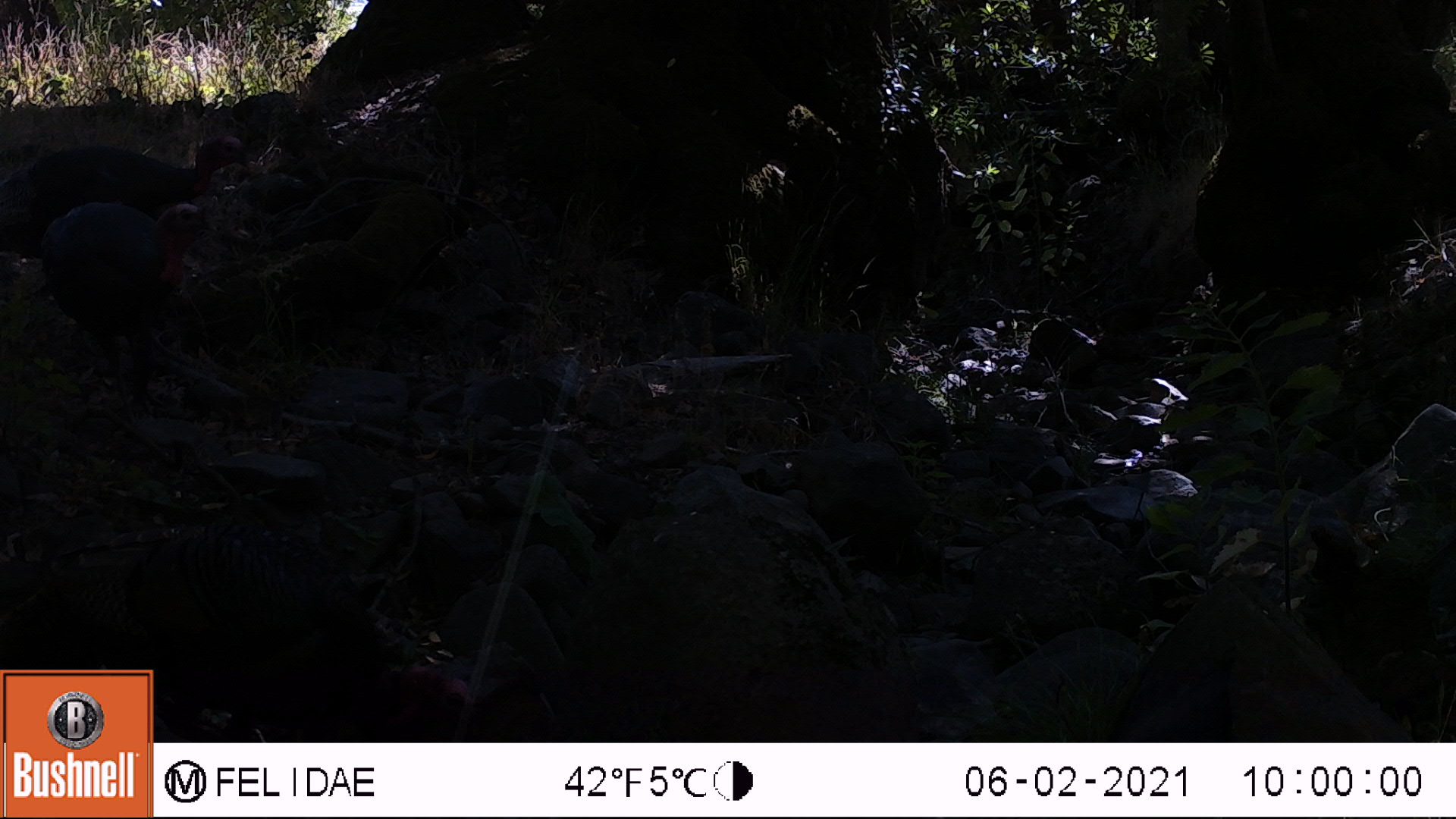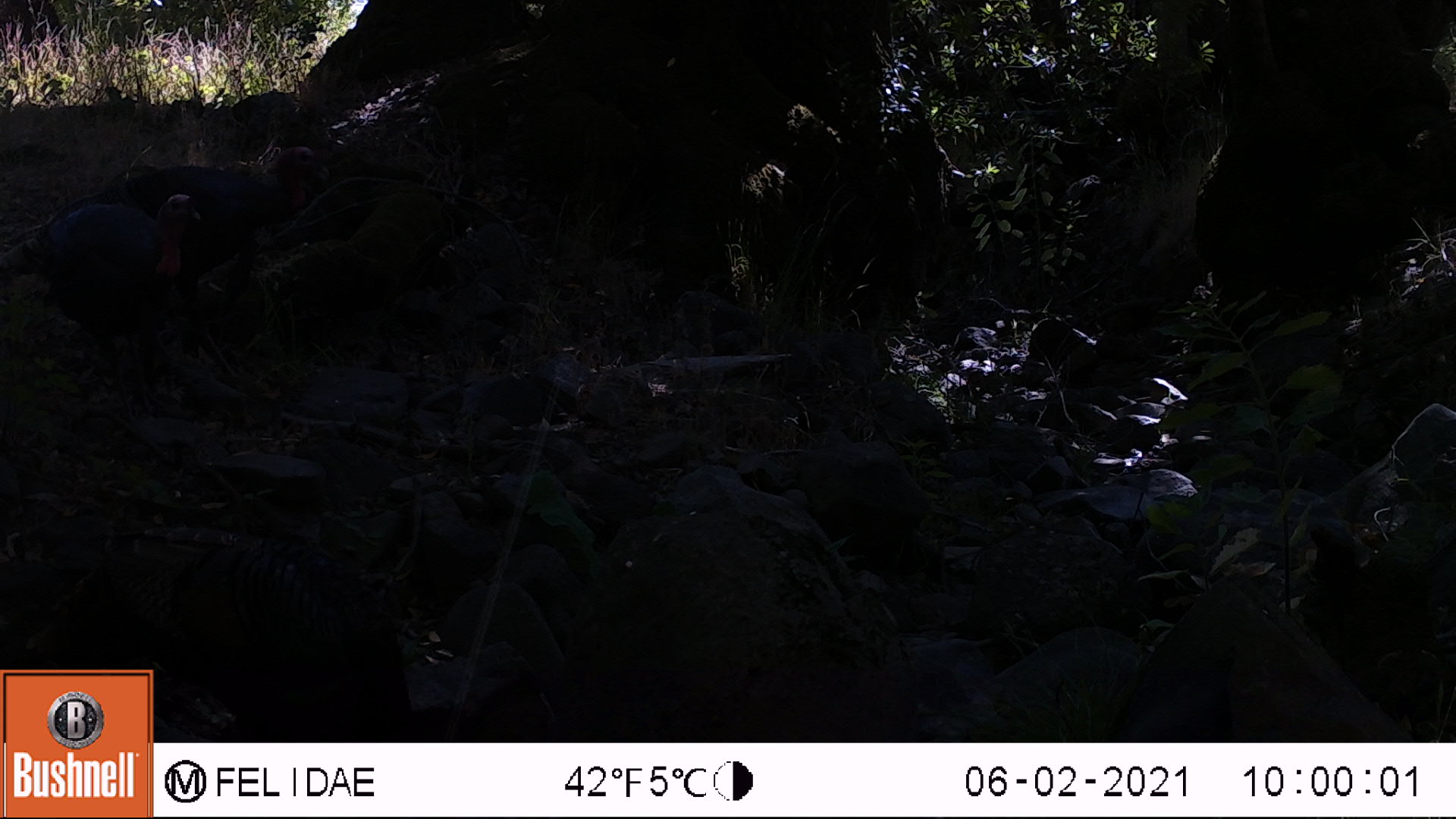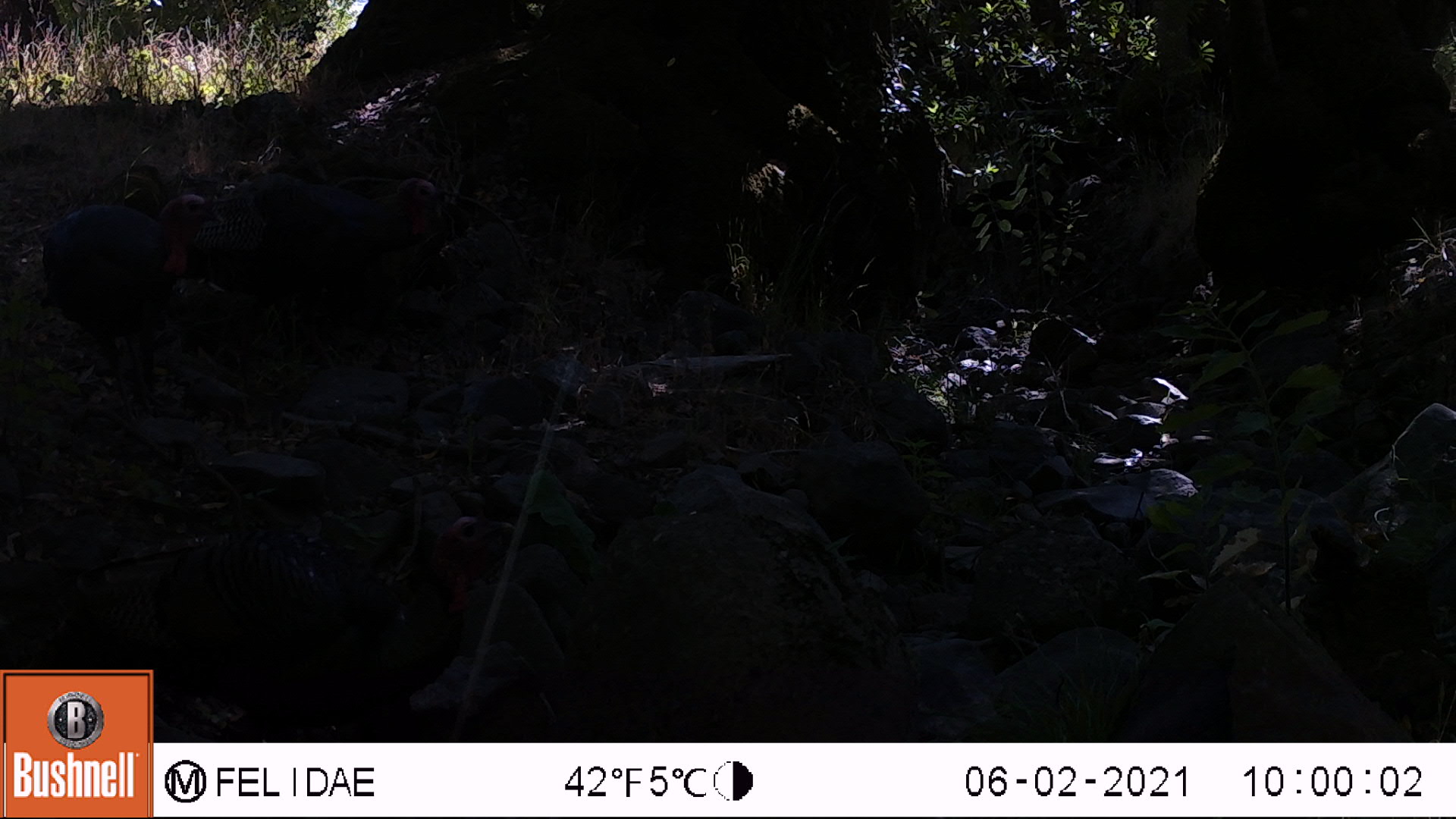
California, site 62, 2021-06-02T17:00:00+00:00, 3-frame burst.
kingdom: Animalia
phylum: Chordata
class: Aves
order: Galliformes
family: Phasianidae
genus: Meleagris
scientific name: Meleagris gallopavo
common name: turkey